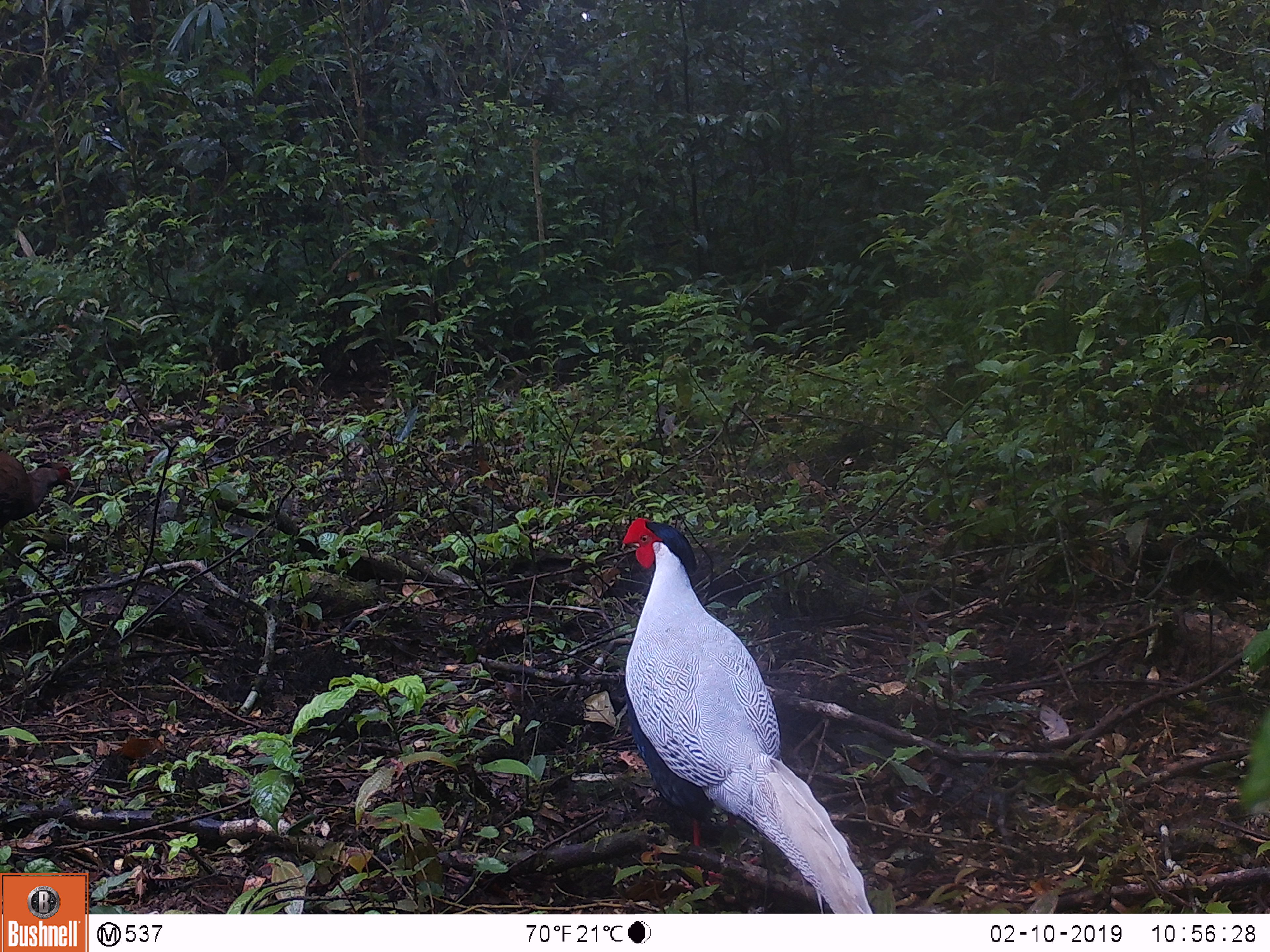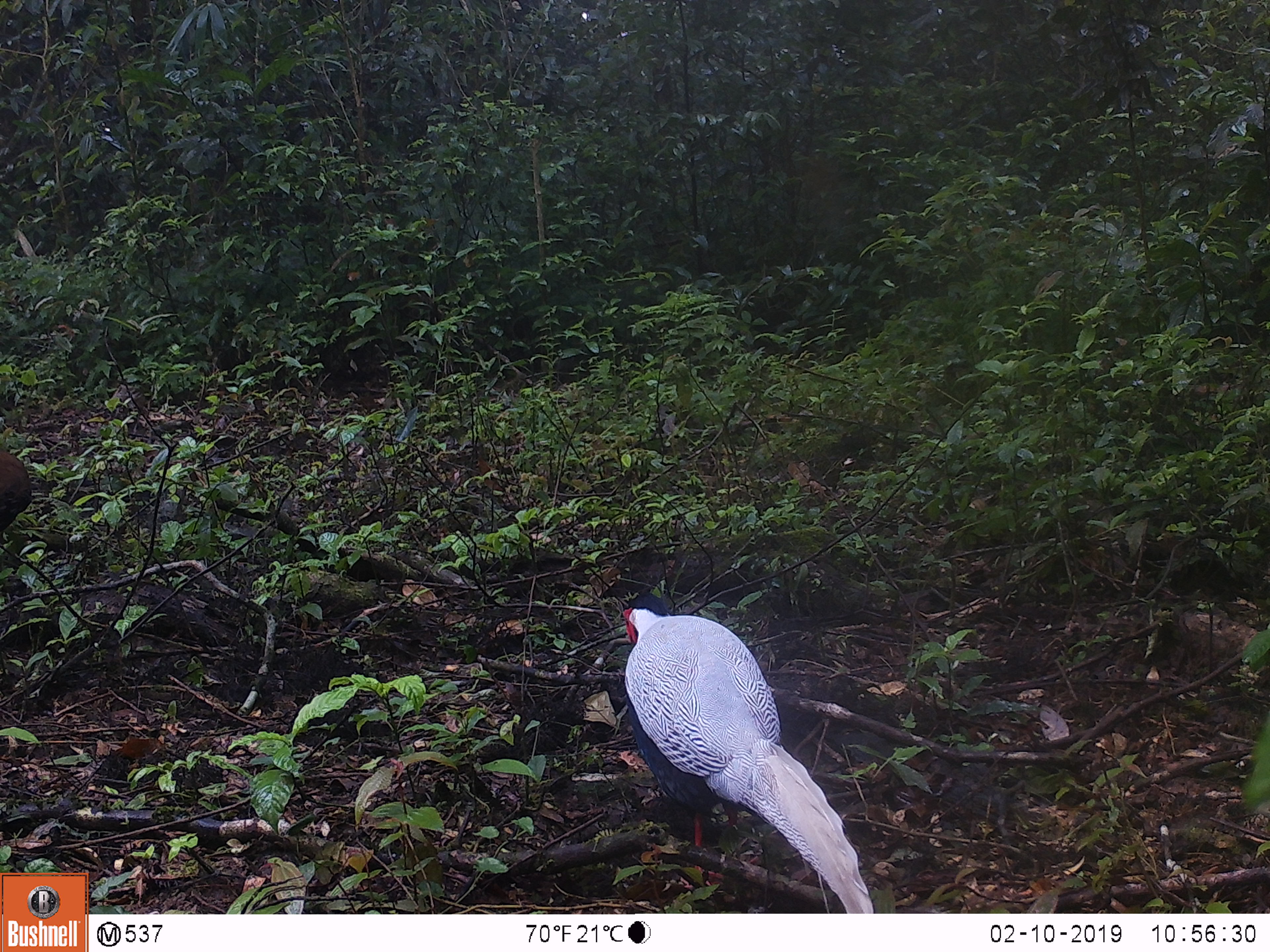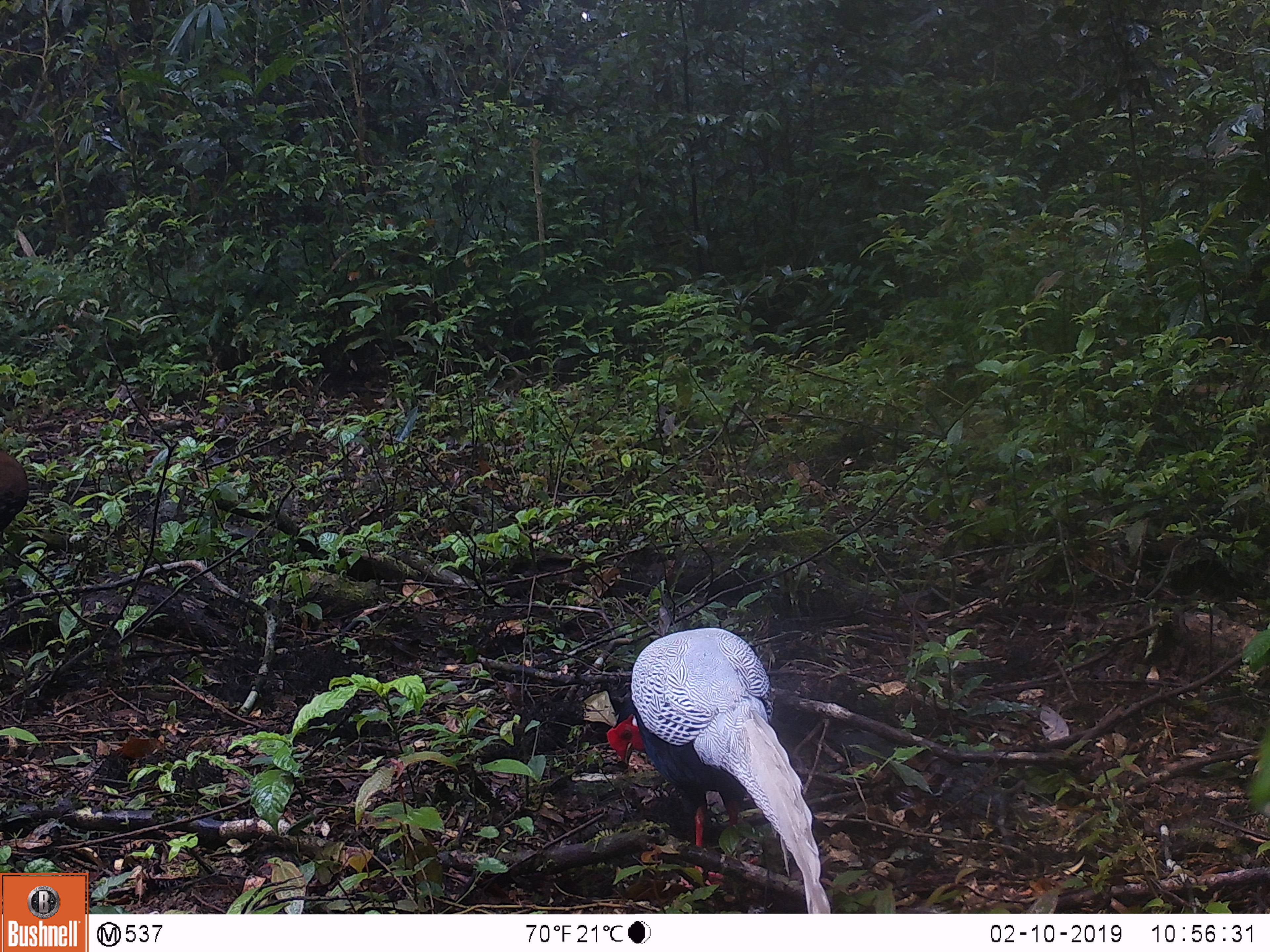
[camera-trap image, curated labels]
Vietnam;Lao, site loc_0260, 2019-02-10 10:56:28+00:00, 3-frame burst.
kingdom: Animalia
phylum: Chordata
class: Aves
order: Galliformes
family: Phasianidae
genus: Lophura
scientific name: Lophura nycthemera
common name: silver pheasant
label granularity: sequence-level